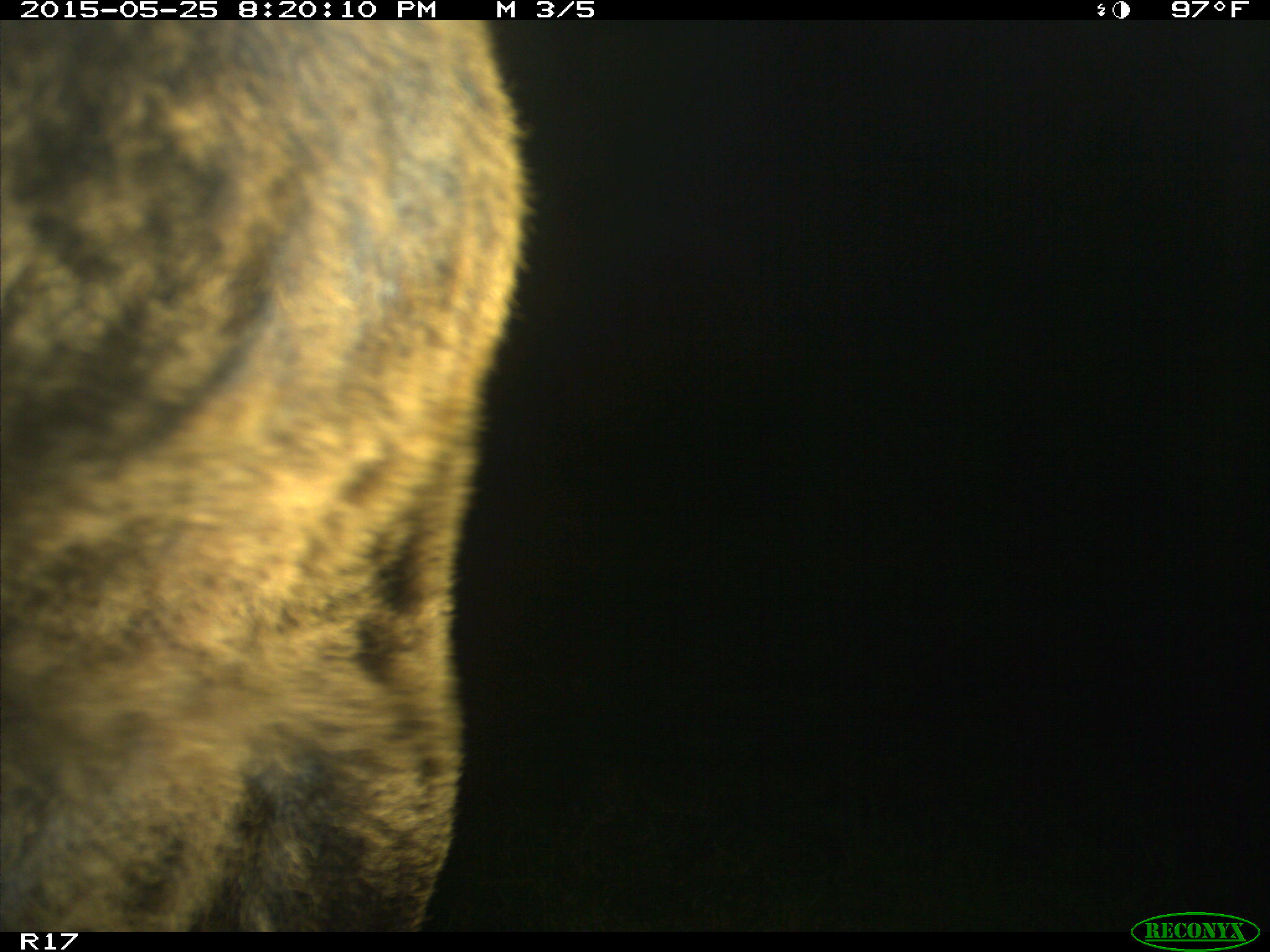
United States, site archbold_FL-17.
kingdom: Animalia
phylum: Chordata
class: Mammalia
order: Artiodactyla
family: Bovidae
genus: Bos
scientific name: Bos taurus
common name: domestic cow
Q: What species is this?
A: Bos taurus (domestic cow).